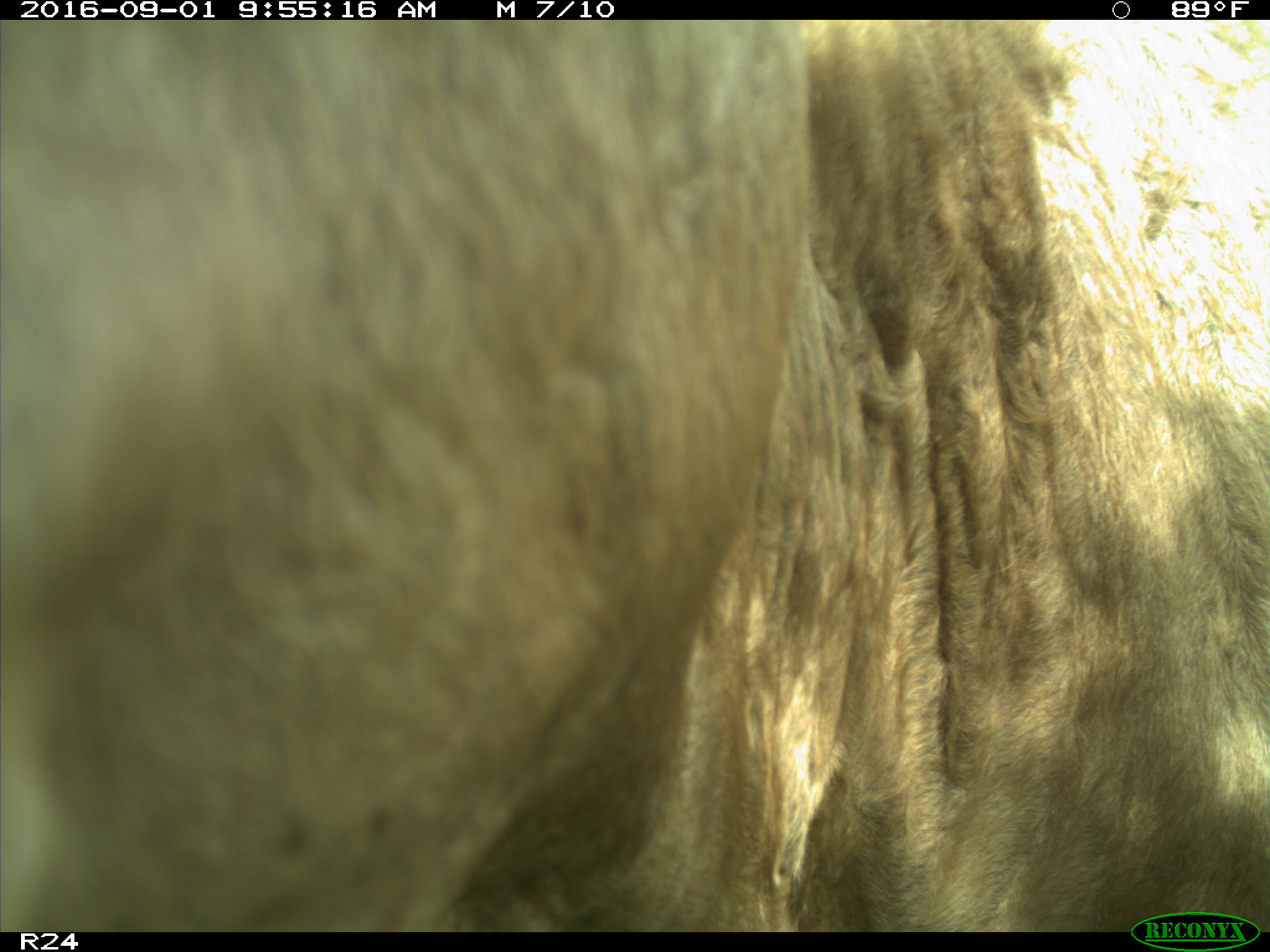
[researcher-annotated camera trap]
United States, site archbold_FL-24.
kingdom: Animalia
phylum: Chordata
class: Mammalia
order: Artiodactyla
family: Bovidae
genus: Bos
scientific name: Bos taurus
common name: domestic cow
Bos taurus (domestic cow).